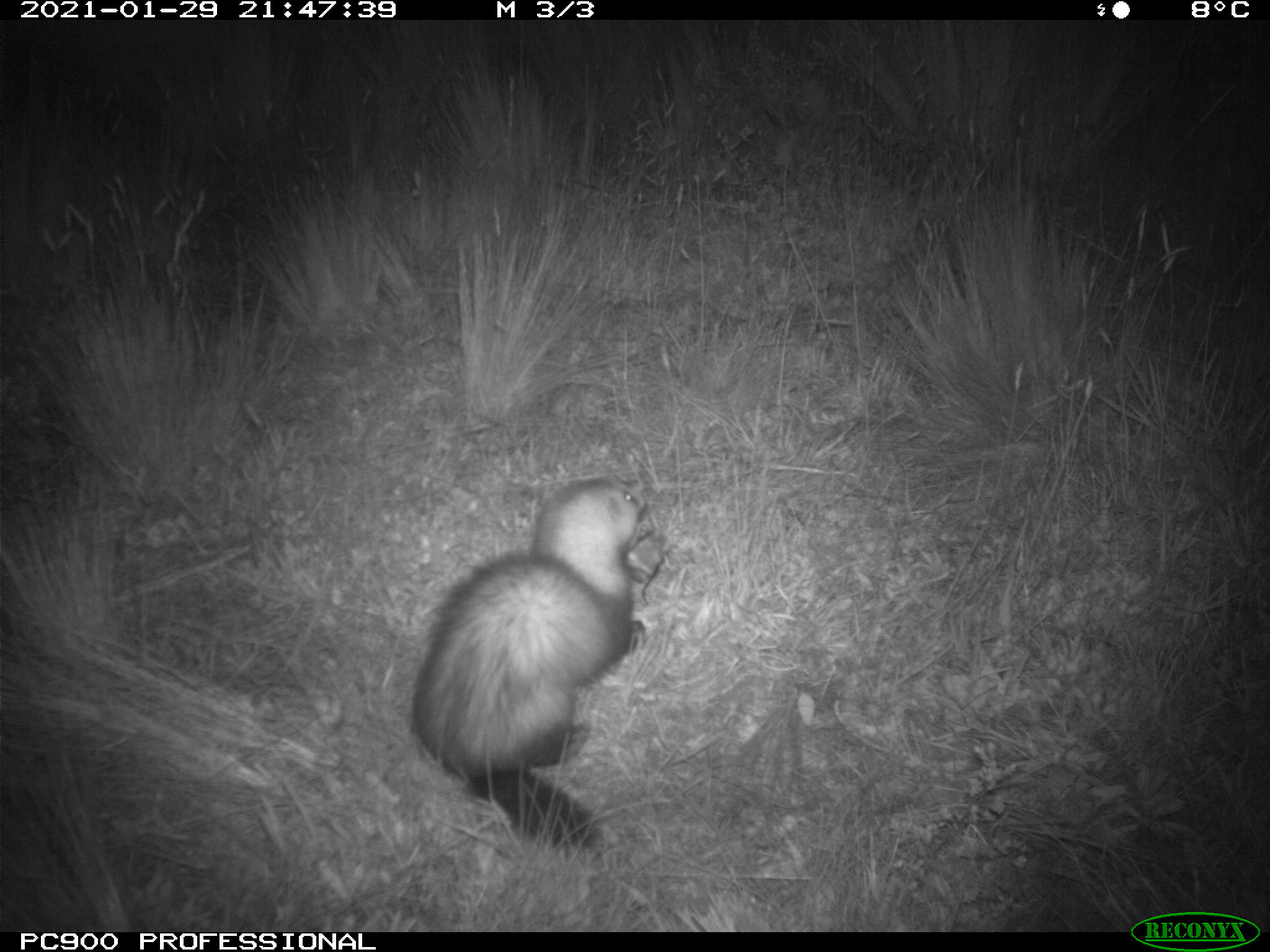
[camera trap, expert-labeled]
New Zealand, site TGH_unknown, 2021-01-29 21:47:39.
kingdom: Animalia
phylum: Chordata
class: Mammalia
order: Carnivora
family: Mustelidae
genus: Mustela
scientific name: Mustela furo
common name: ferret